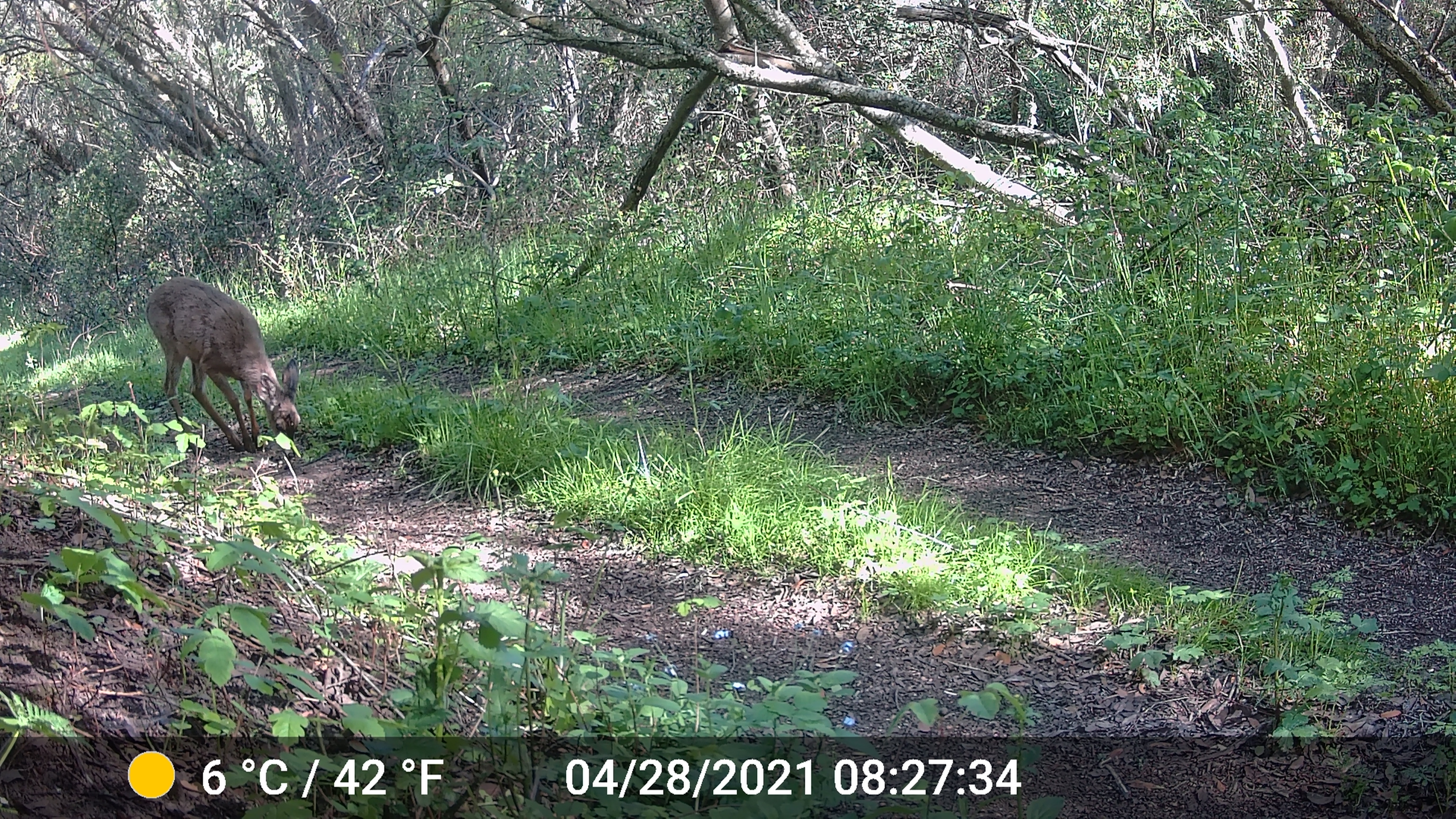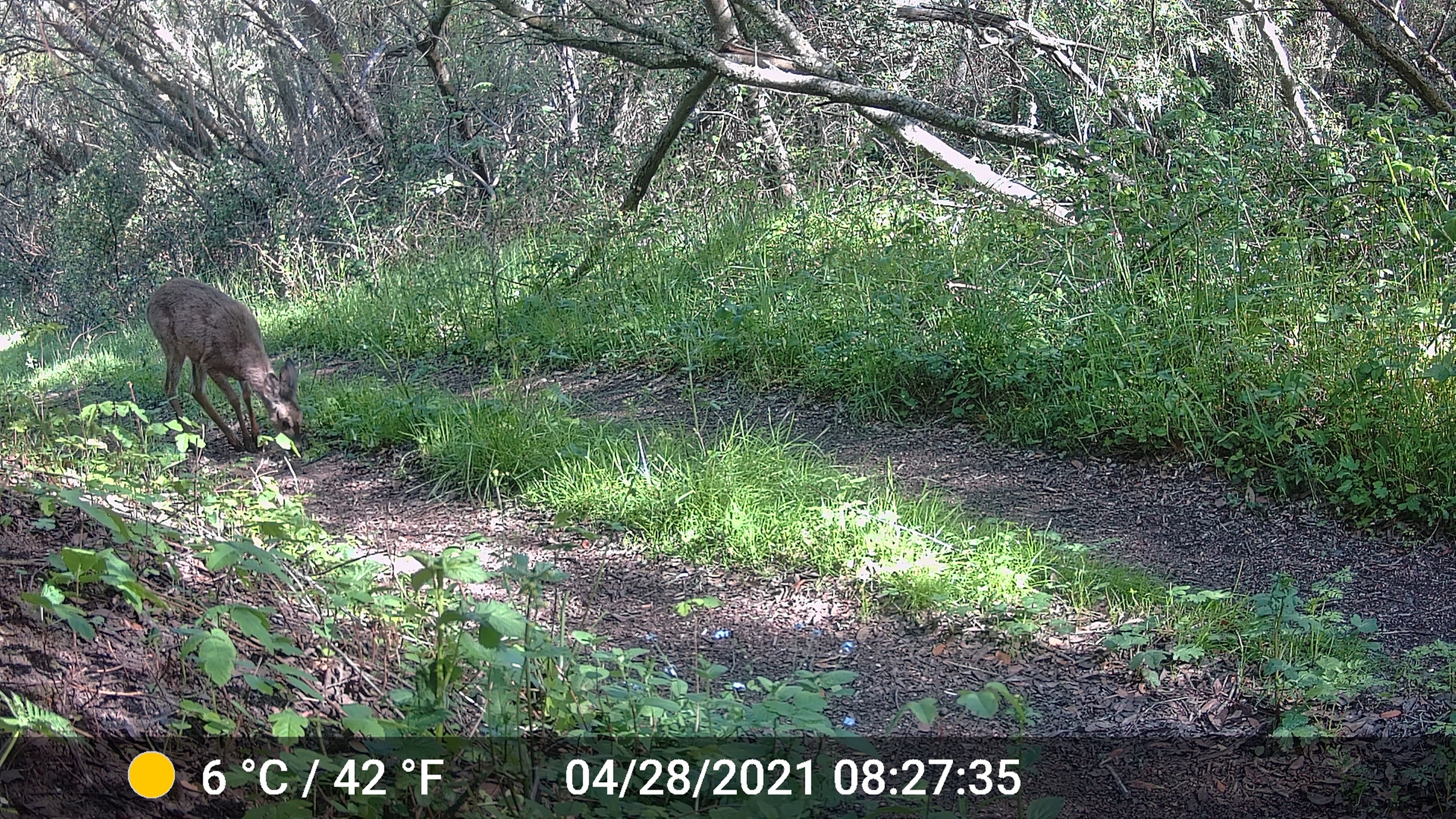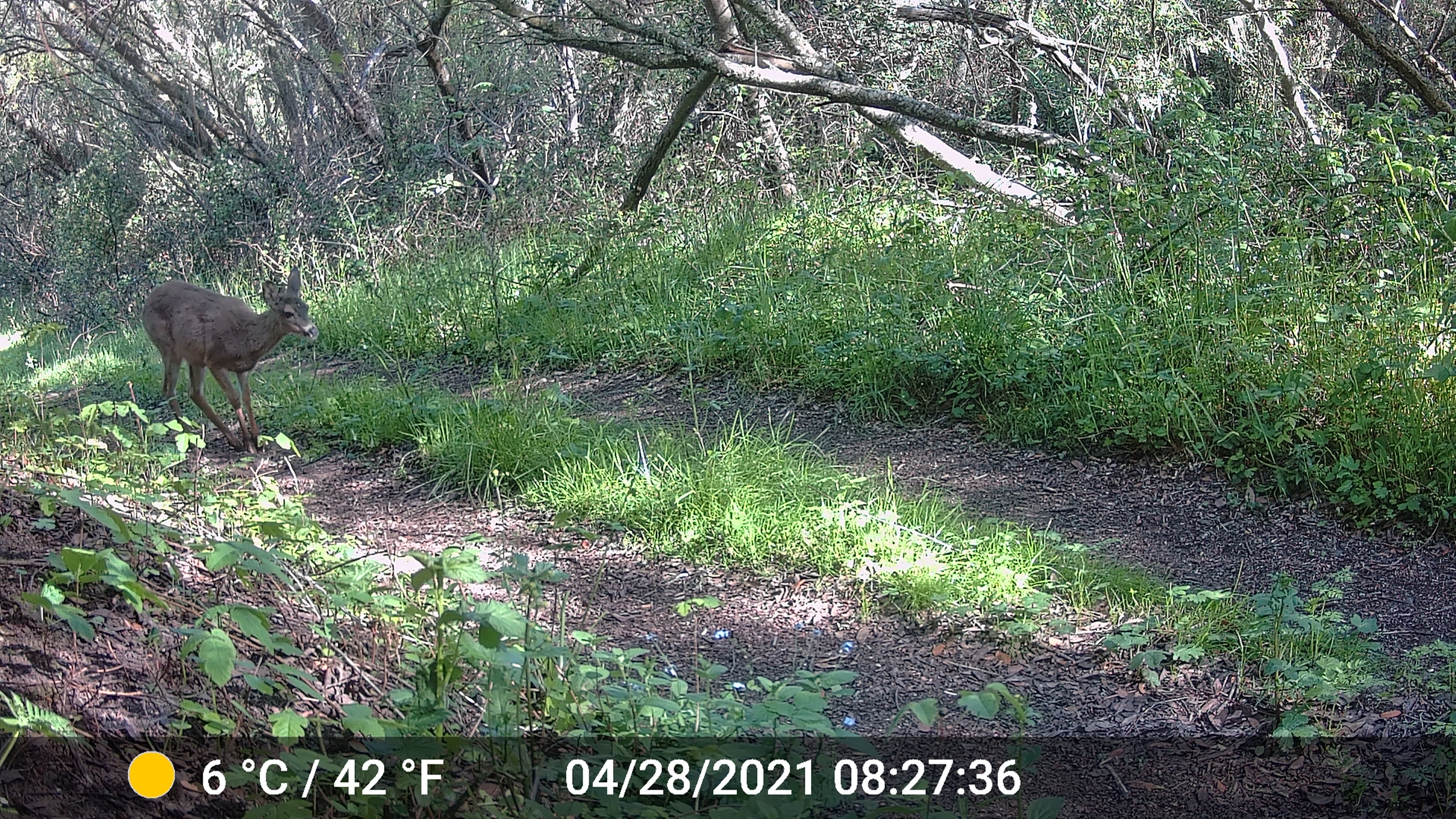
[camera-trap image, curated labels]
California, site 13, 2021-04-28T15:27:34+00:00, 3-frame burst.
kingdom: Animalia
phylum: Chordata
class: Mammalia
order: Artiodactyla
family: Cervidae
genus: Odocoileus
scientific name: Odocoileus hemionus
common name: mule deer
Mule deer (Odocoileus hemionus).